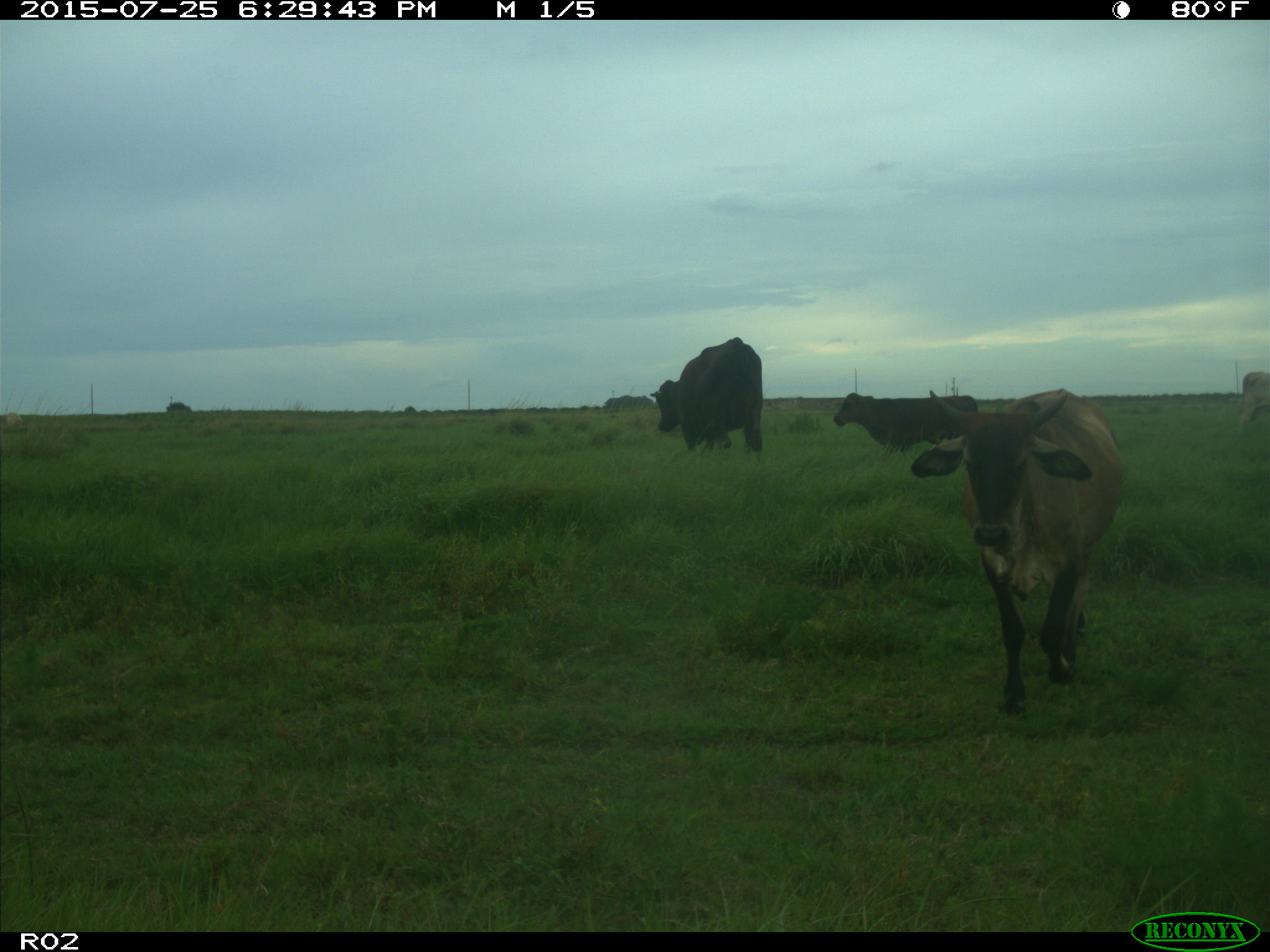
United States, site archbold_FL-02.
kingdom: Animalia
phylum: Chordata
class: Mammalia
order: Artiodactyla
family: Bovidae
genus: Bos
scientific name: Bos taurus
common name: domestic cow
Bos taurus (domestic cow).